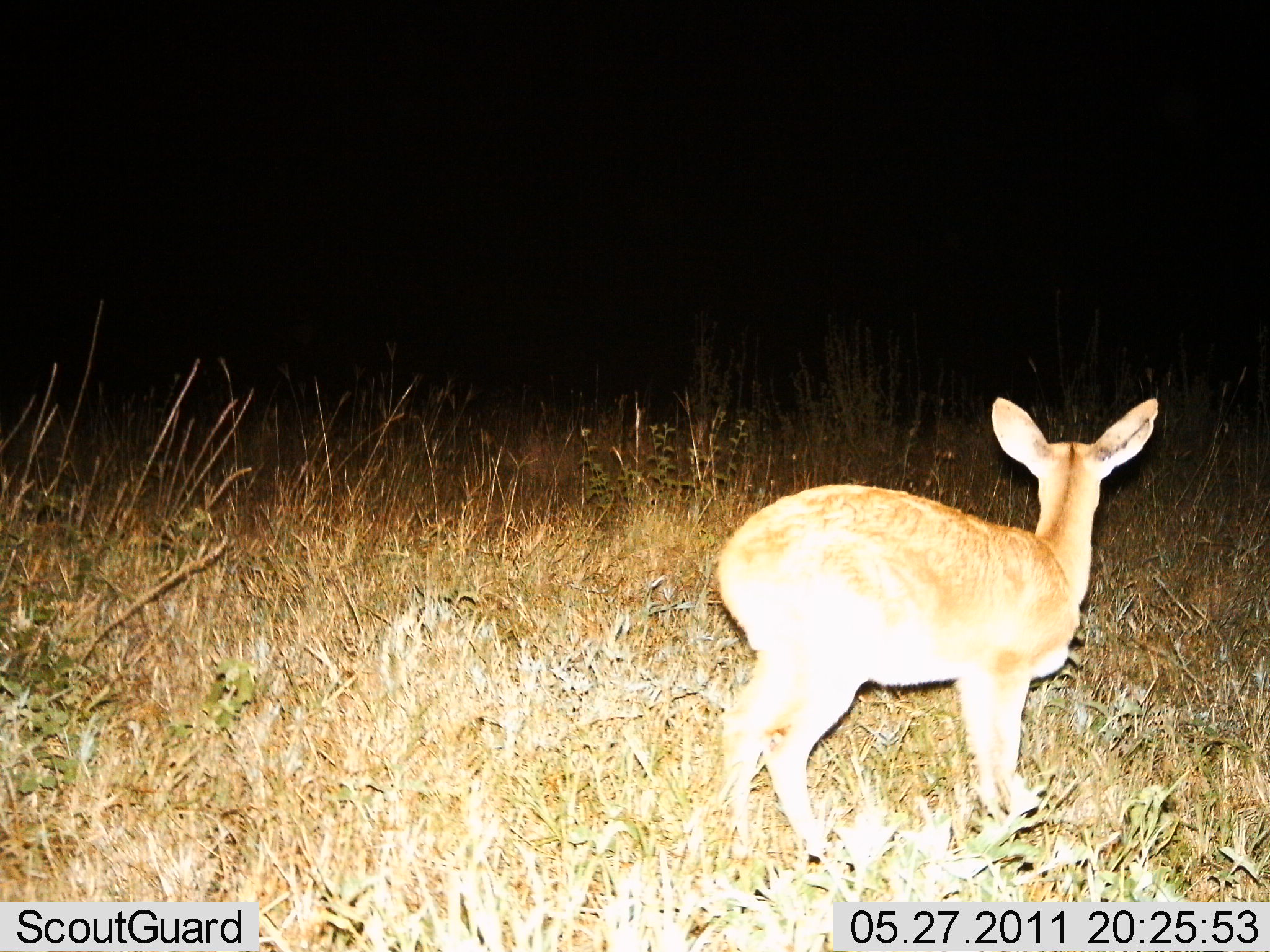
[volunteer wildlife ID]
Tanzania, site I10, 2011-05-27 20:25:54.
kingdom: Animalia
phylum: Chordata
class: Mammalia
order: Artiodactyla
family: Bovidae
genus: Madoqua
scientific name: Madoqua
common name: dikdik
Dikdik (Madoqua), count 1. Behavior (volunteer vote fractions): standing 100%, resting 0%, moving 0%, interacting 0%. Young present (vote fraction): 0%. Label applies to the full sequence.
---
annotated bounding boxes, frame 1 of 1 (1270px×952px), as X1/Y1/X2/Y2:
animal: 716/397/1160/869